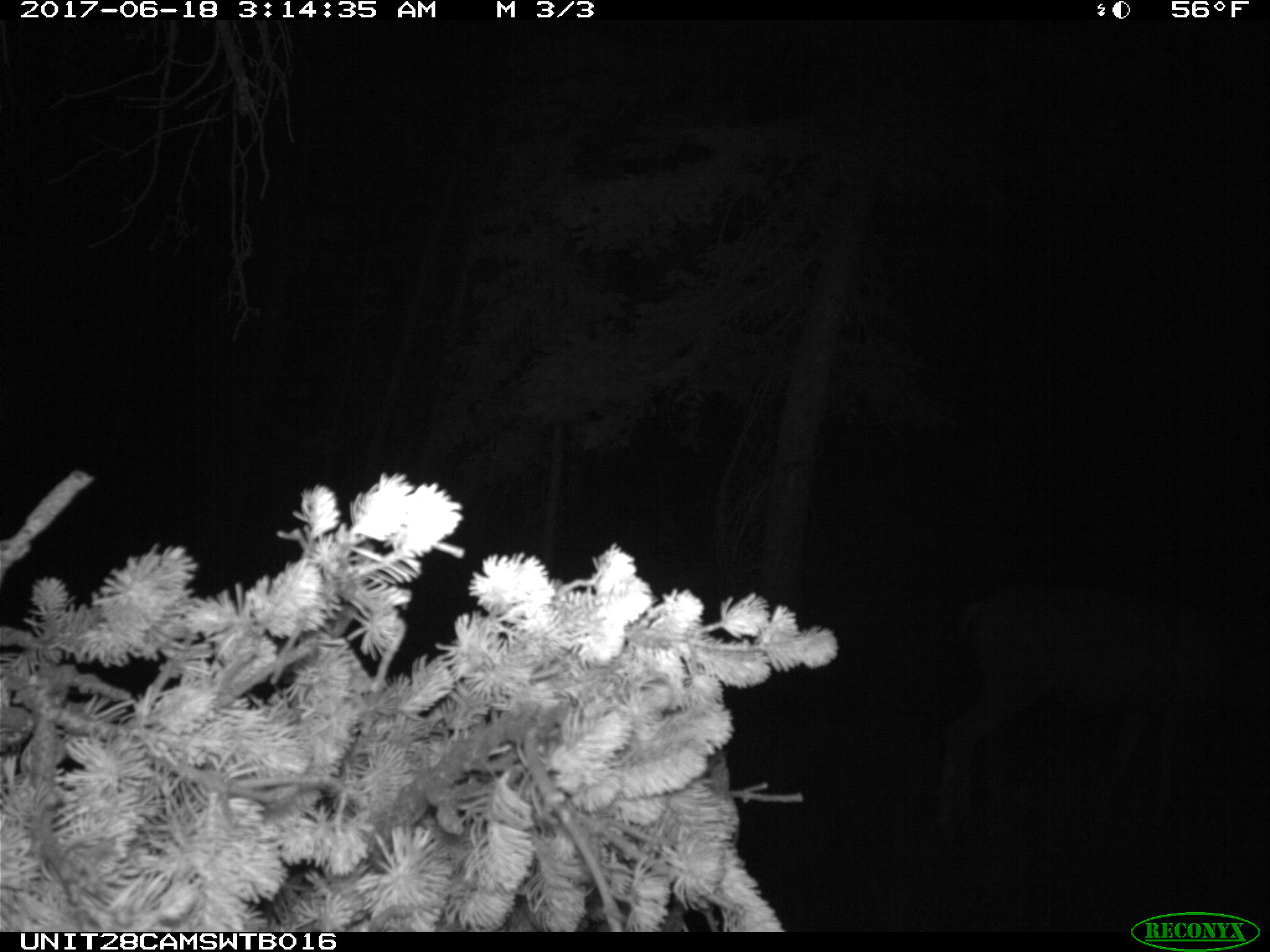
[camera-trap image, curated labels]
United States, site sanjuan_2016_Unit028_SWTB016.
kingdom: Animalia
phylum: Chordata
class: Mammalia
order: Artiodactyla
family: Cervidae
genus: Odocoileus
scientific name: Odocoileus hemionus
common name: mule deer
Odocoileus hemionus (mule deer).